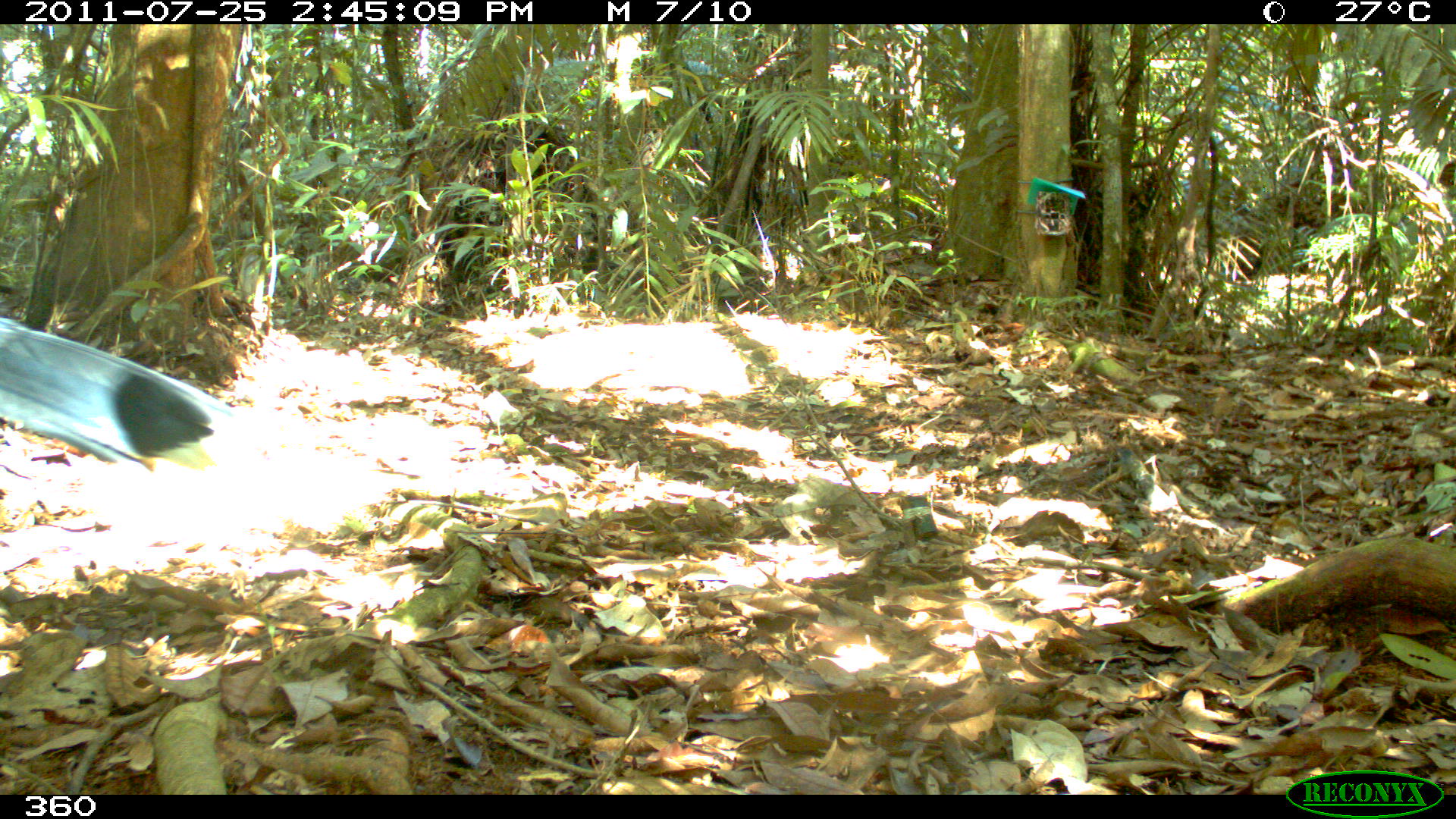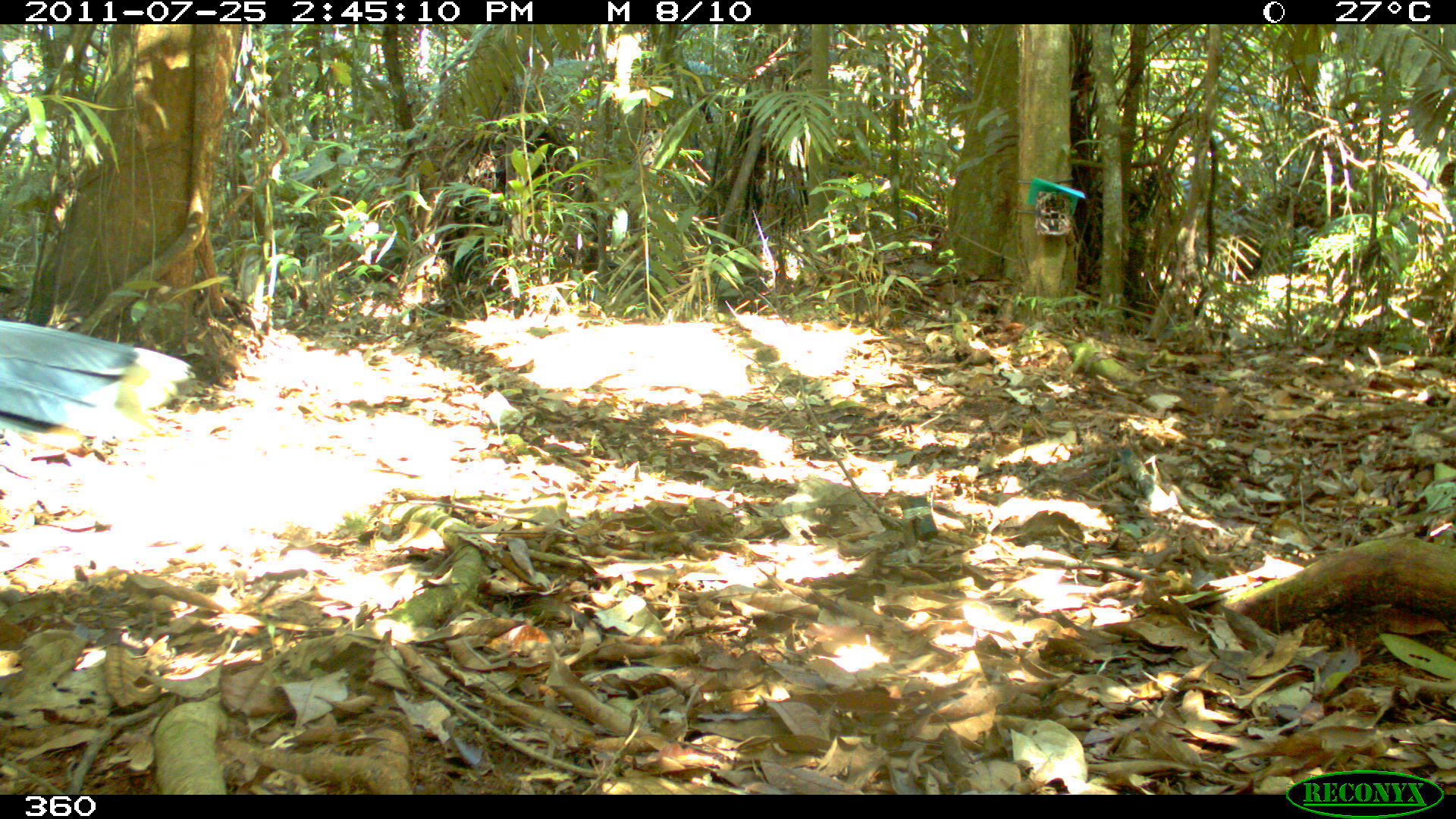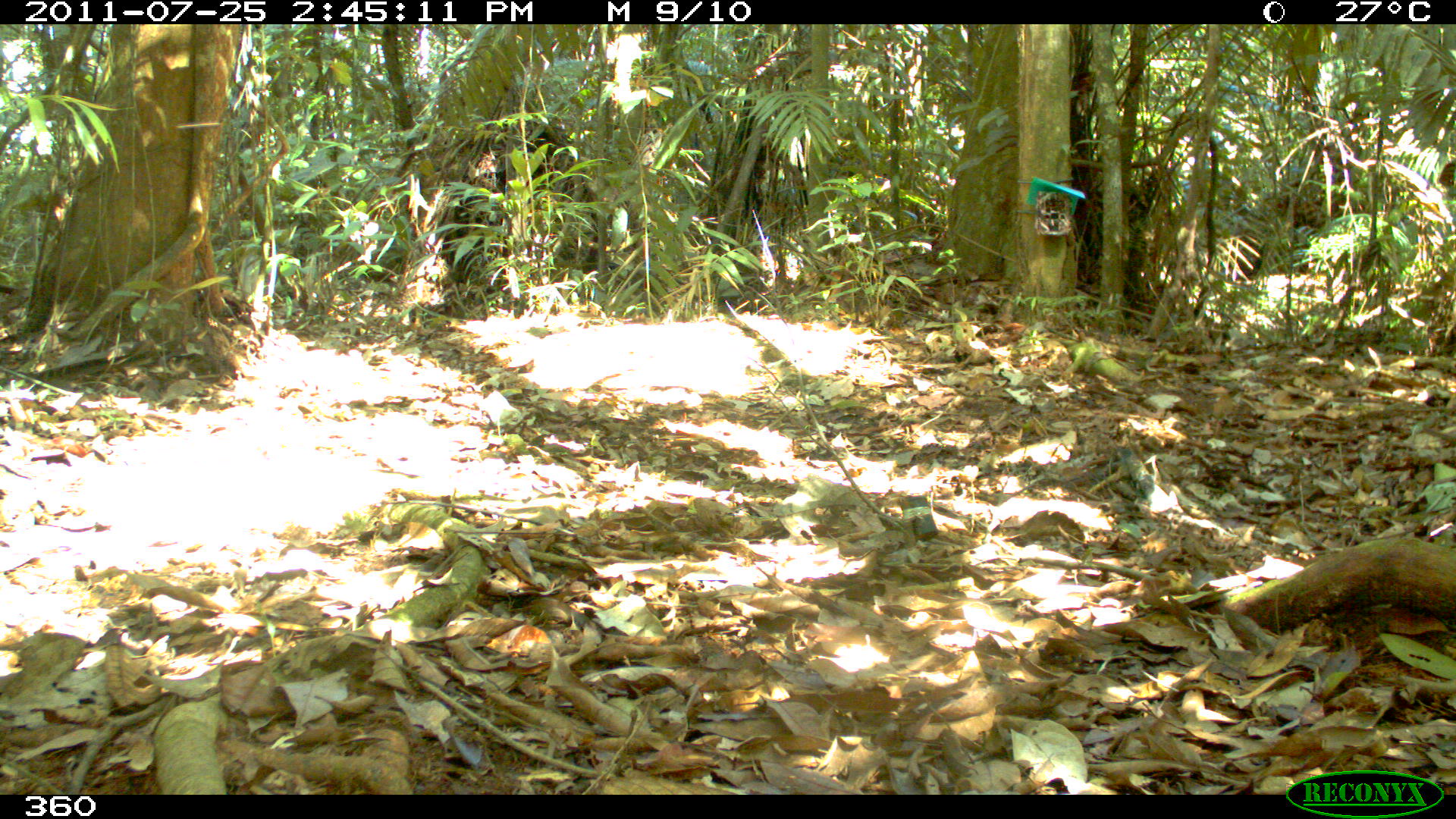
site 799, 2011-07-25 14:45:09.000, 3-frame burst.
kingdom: Animalia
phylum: Chordata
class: Aves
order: Galliformes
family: Cracidae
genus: Mitu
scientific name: Mitu tuberosum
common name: razor-billed curassow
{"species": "Mitu tuberosum (razor-billed curassow)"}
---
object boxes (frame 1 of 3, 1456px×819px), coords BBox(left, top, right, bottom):
mitu tuberosum: BBox(0, 317, 238, 479)